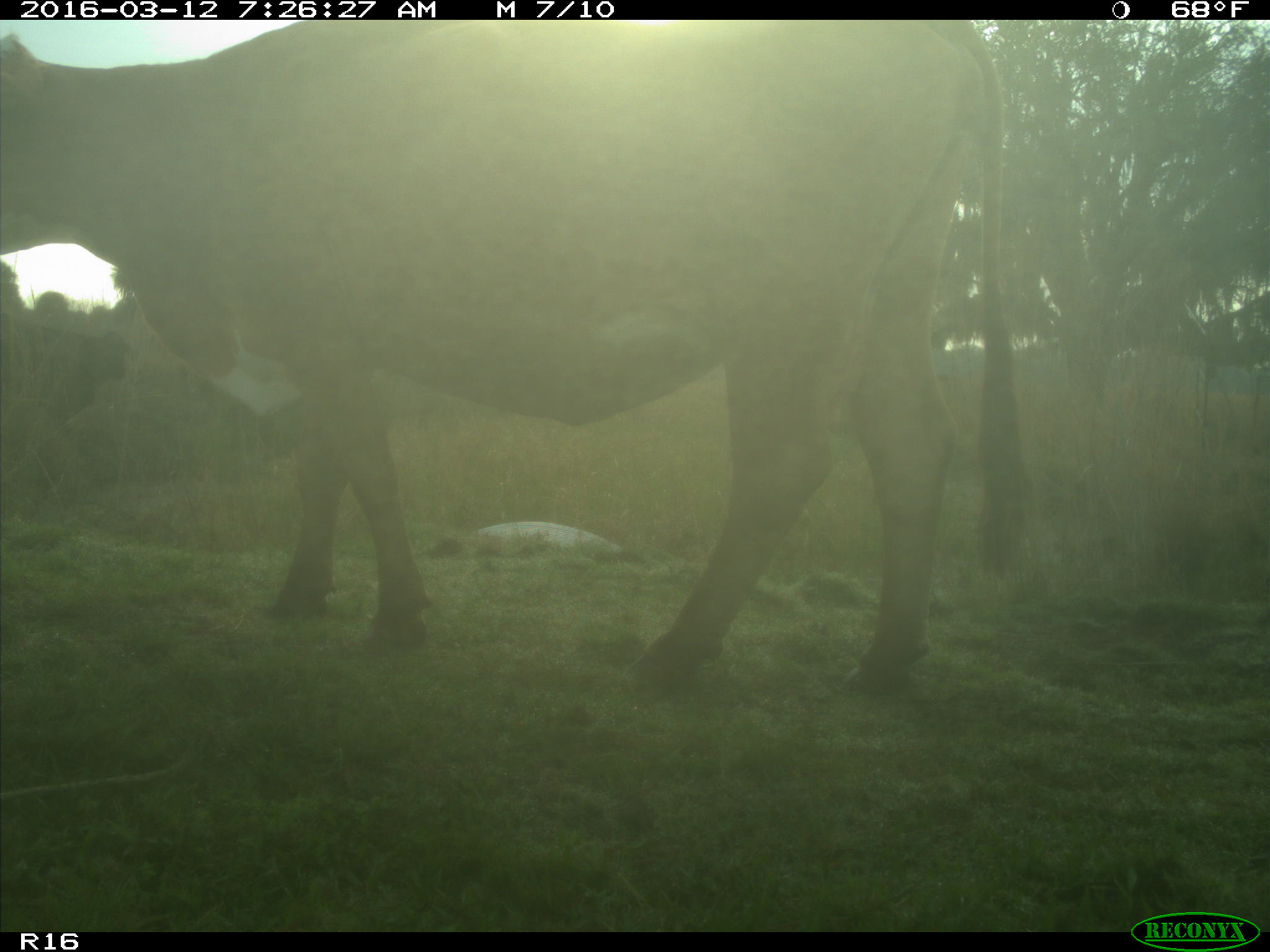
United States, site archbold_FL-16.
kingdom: Animalia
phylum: Chordata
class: Mammalia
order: Artiodactyla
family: Bovidae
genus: Bos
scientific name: Bos taurus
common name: domestic cow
Bos taurus (domestic cow).